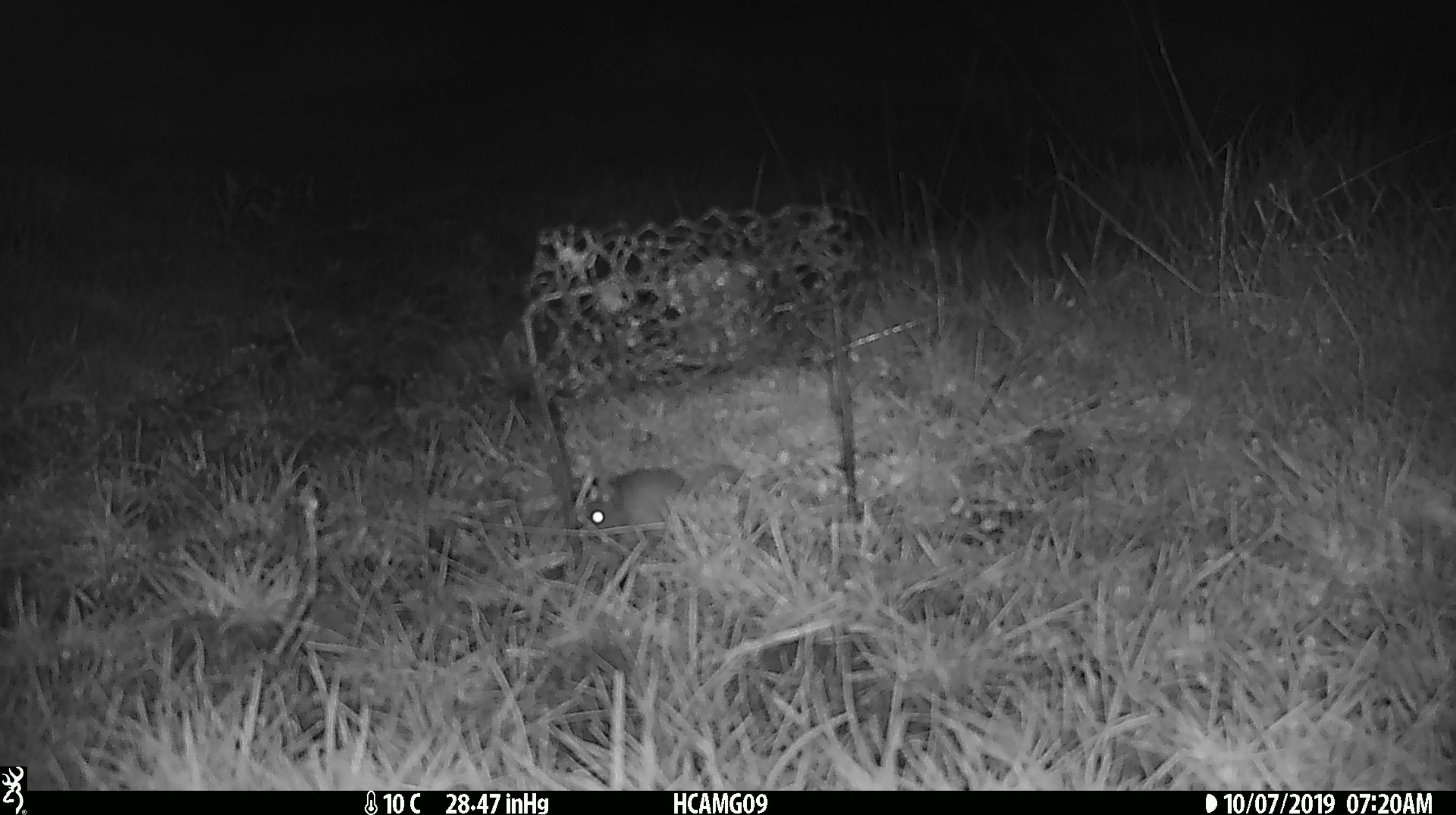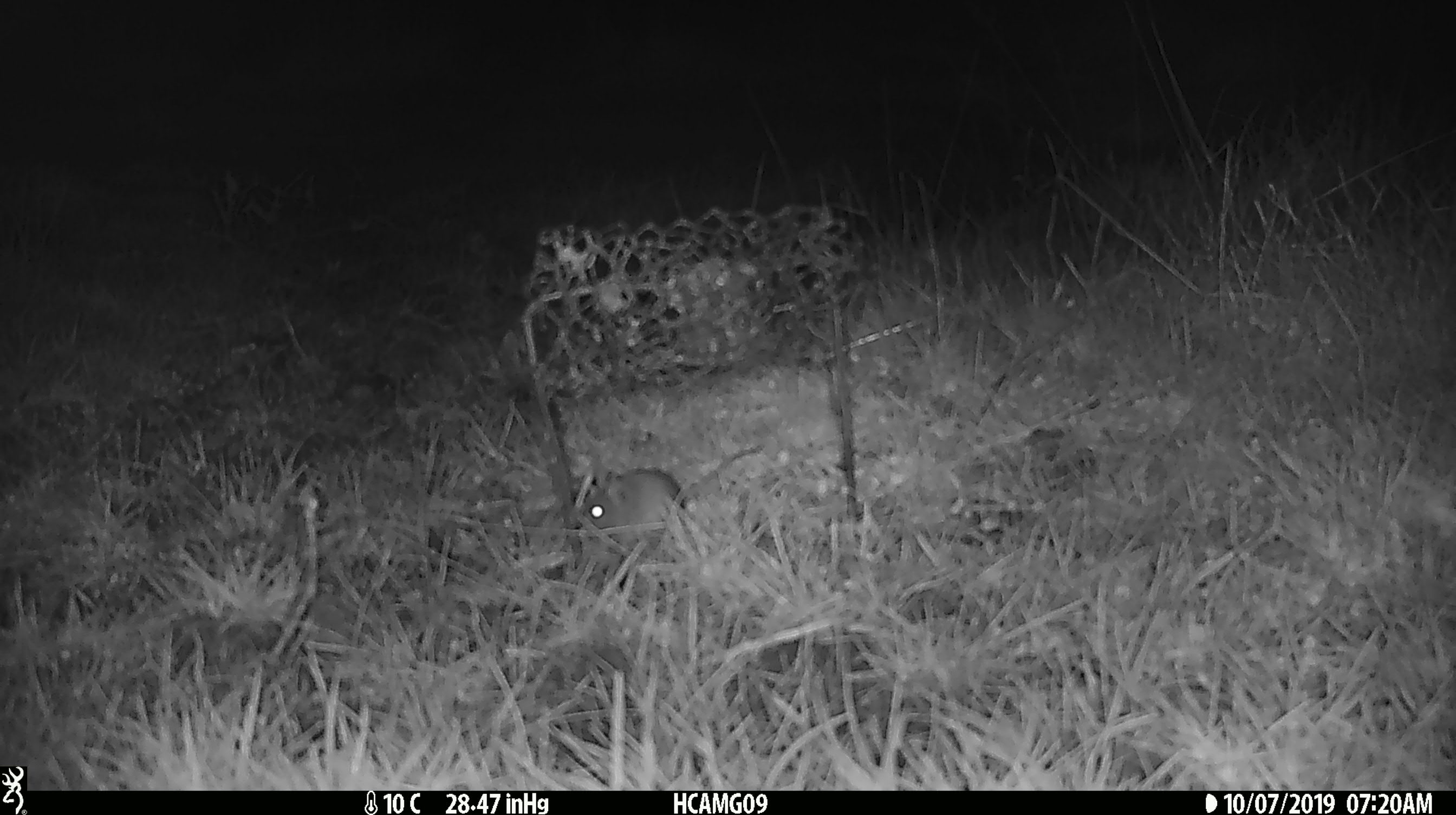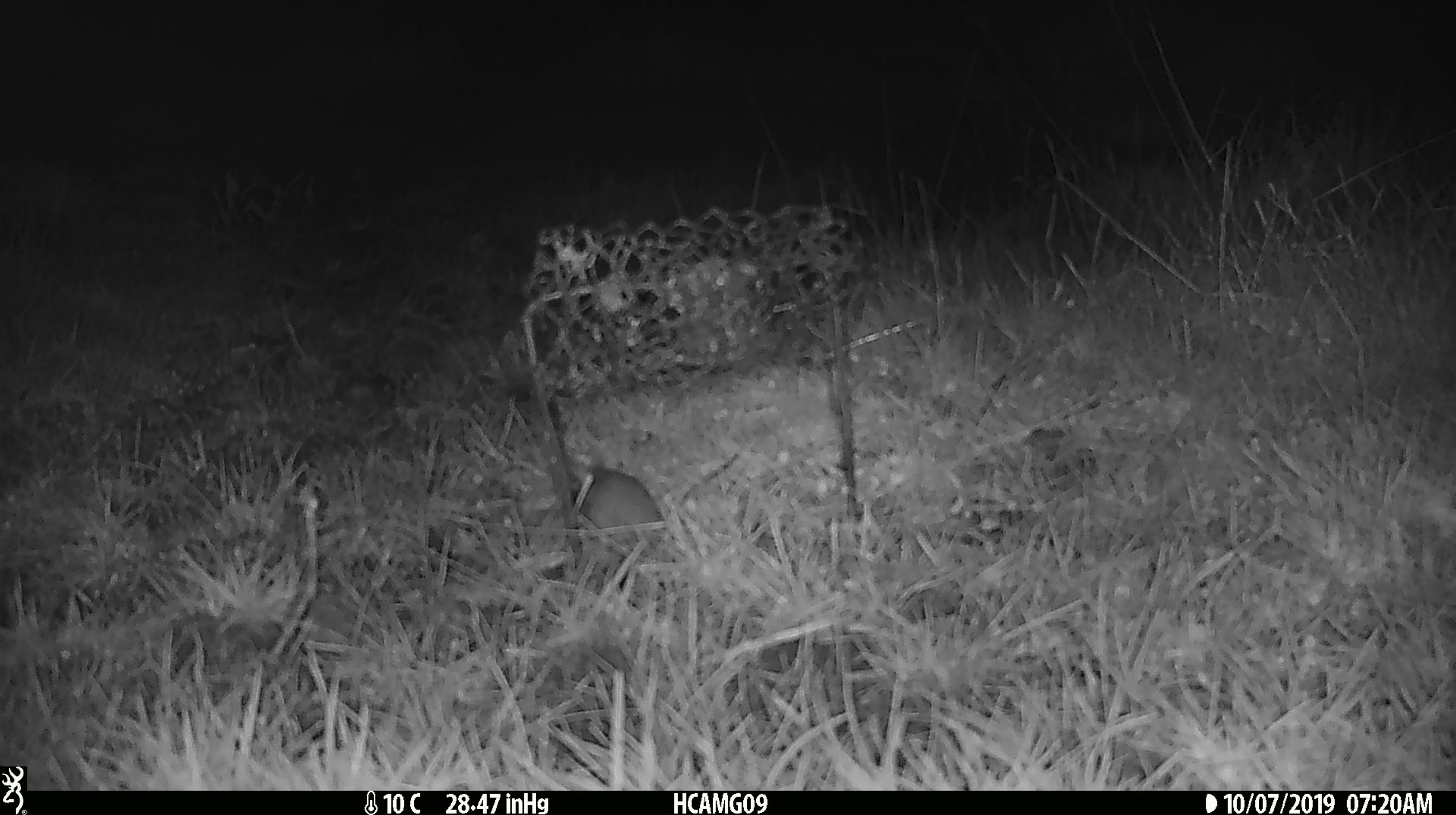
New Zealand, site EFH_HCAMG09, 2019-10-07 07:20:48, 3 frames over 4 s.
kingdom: Animalia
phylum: Chordata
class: Mammalia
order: Rodentia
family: Muridae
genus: Mus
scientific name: Mus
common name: mouse